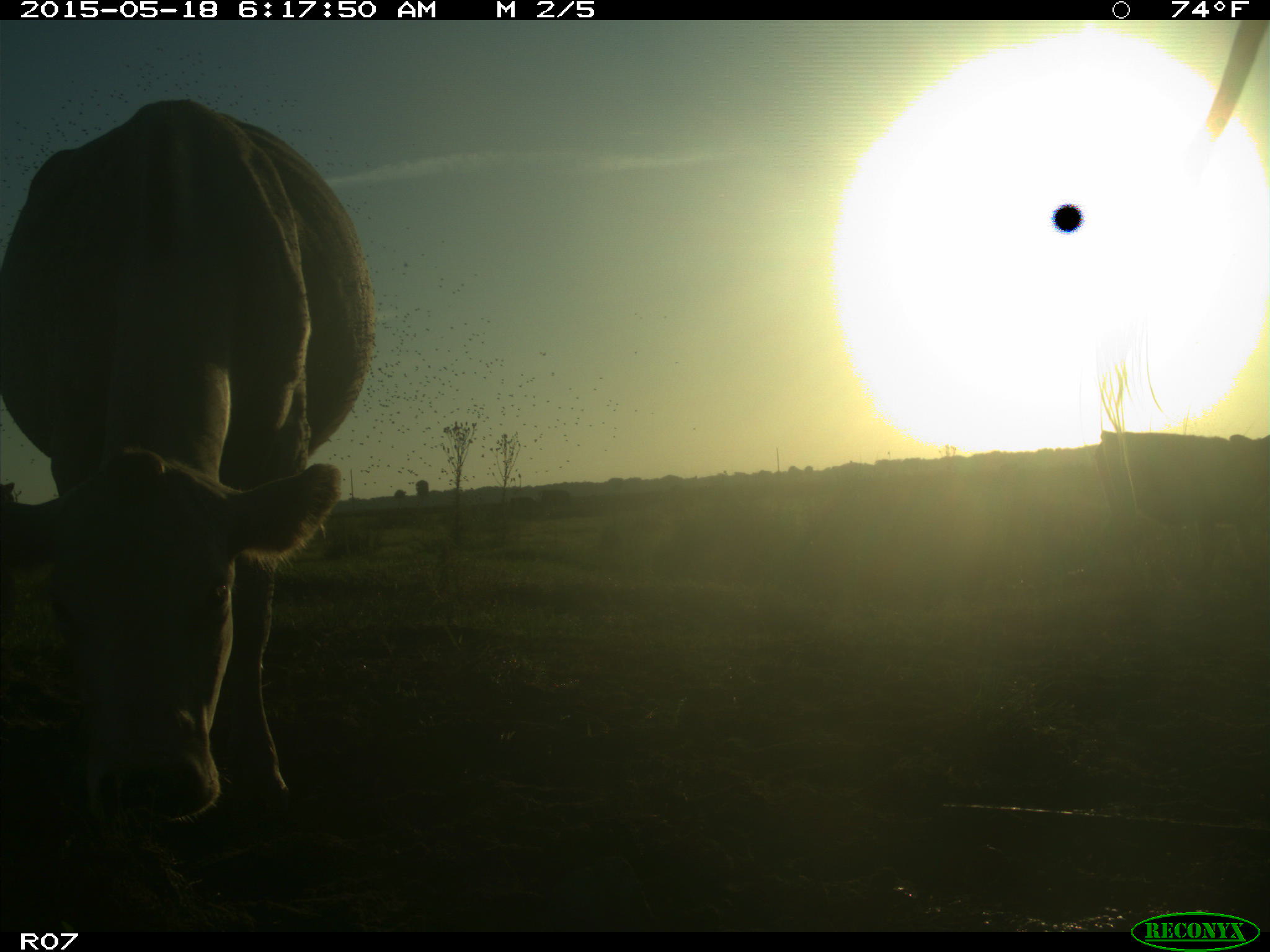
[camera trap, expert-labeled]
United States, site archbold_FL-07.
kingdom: Animalia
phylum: Chordata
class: Mammalia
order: Artiodactyla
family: Bovidae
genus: Bos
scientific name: Bos taurus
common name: domestic cow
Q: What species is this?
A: Bos taurus (domestic cow).